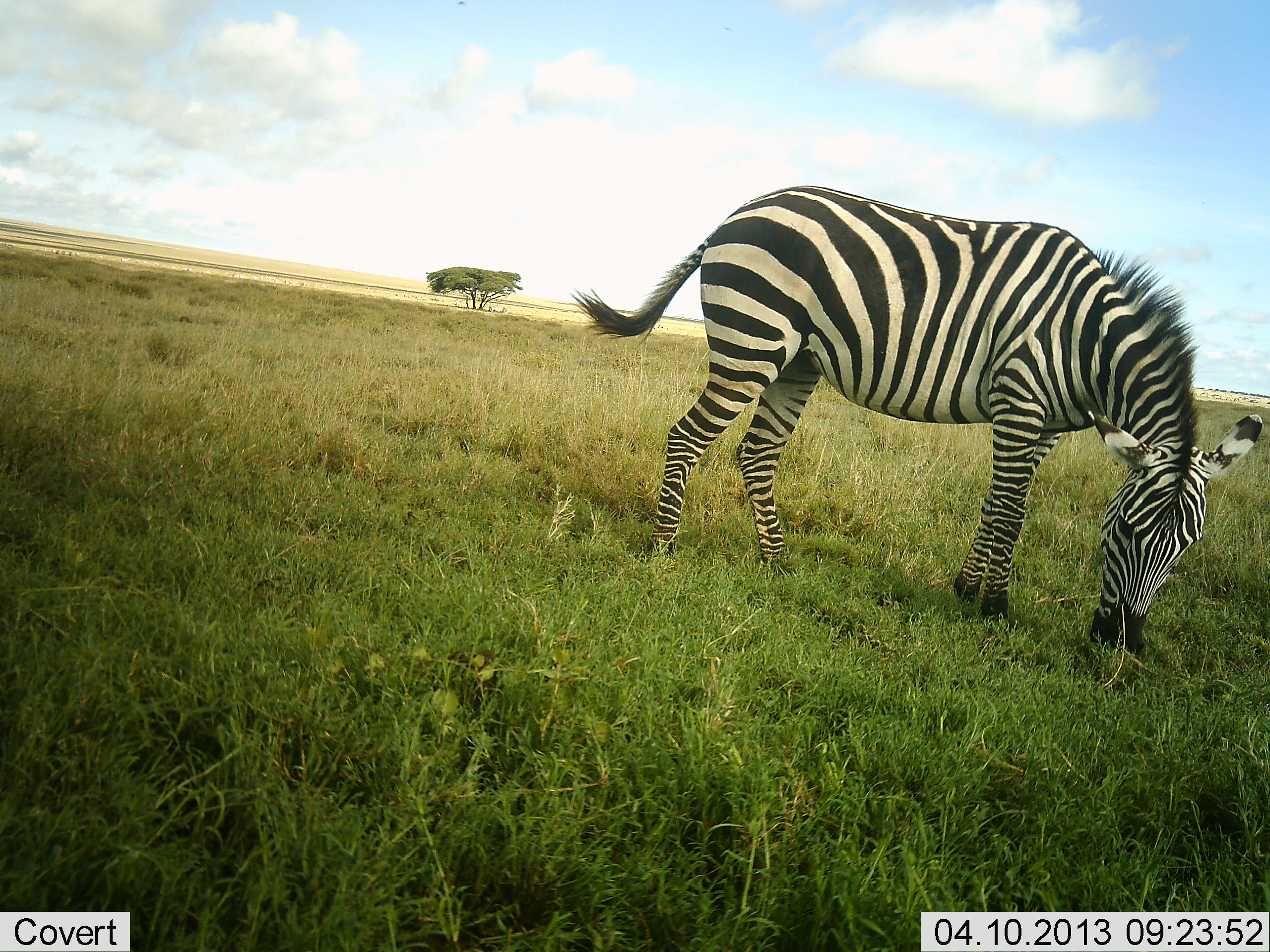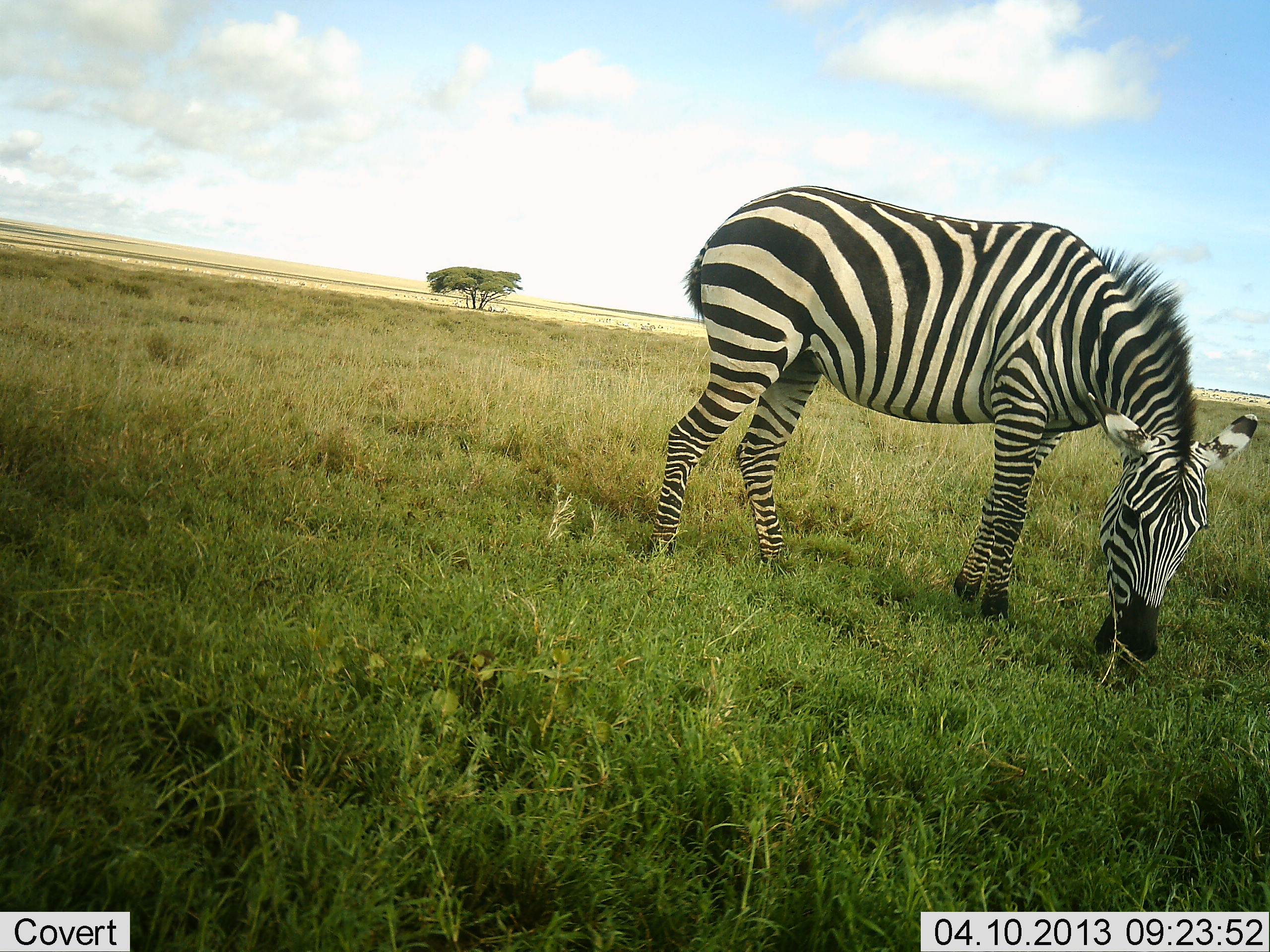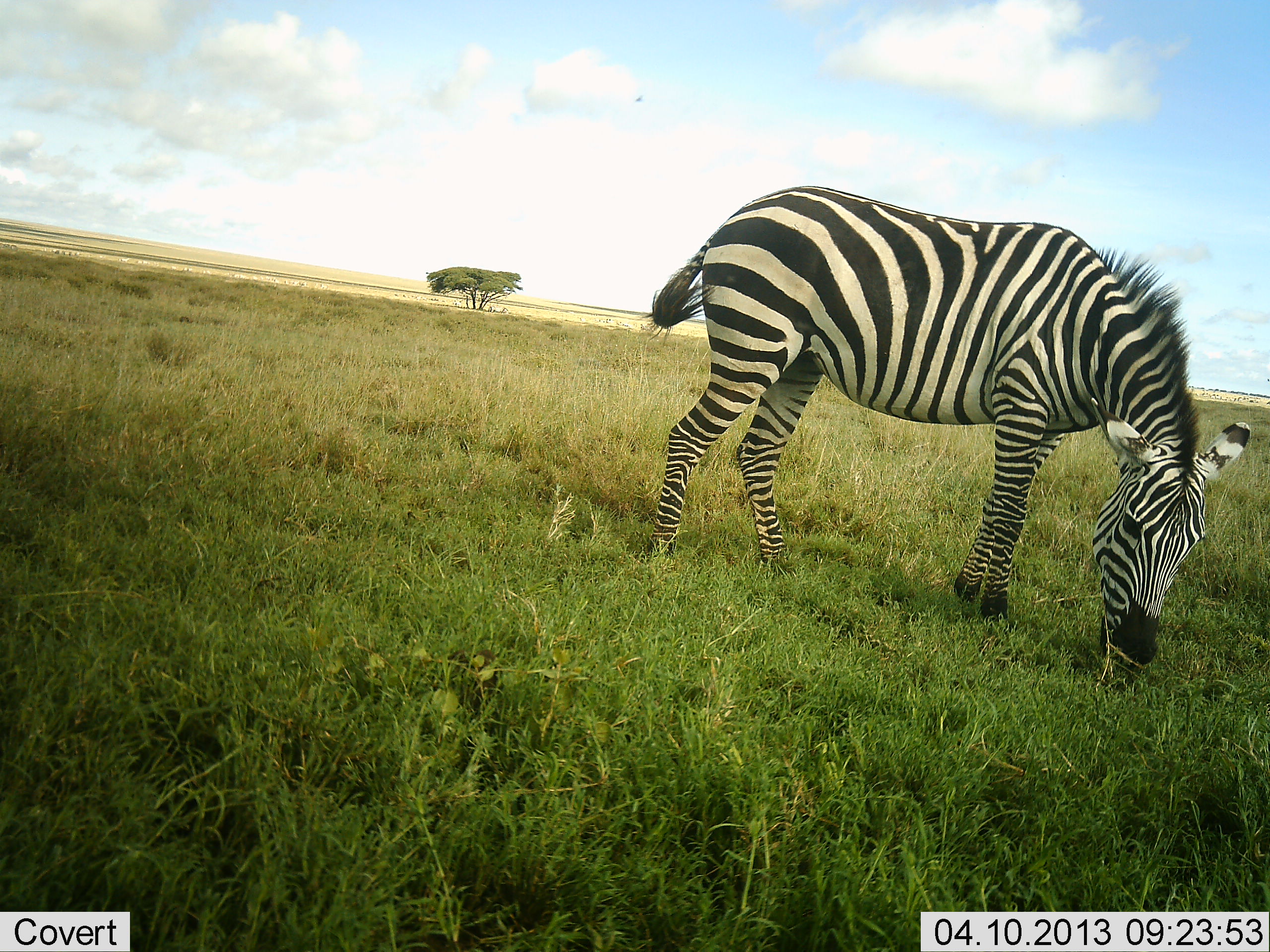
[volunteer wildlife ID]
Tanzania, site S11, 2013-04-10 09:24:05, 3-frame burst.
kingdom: Animalia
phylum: Chordata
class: Mammalia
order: Perissodactyla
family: Equidae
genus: Equus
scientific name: Equus quagga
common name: plains zebra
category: zebra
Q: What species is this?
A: Zebra (plains zebra) (Equus quagga).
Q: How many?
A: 1.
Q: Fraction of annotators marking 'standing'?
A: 25%.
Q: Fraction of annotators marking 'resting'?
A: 4%.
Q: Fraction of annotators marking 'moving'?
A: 0%.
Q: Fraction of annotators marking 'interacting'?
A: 0%.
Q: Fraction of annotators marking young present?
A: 0%.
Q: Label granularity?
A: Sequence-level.